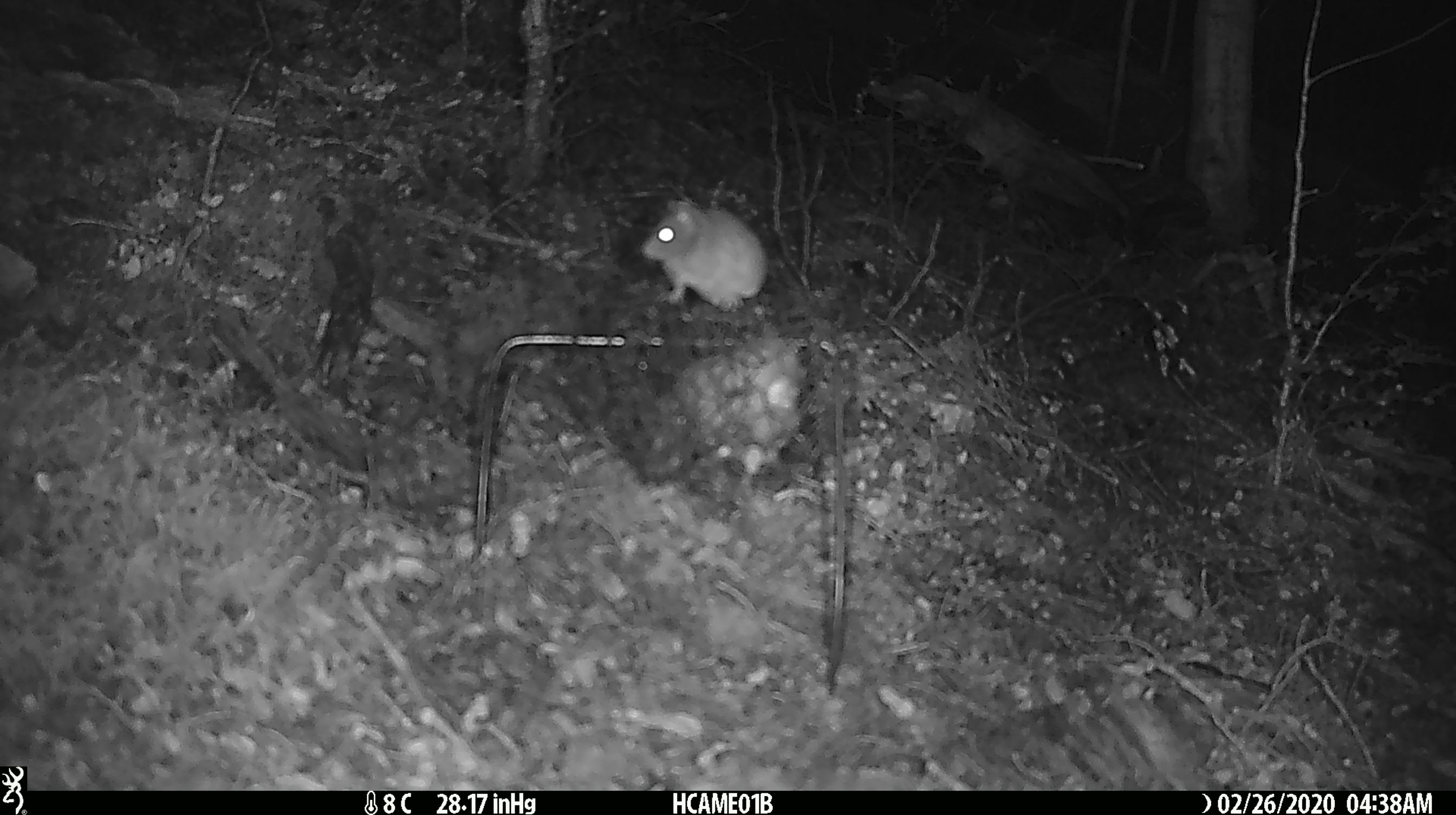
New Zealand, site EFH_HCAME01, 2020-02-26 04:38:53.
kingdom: Animalia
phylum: Chordata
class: Mammalia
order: Rodentia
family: Muridae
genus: Mus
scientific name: Mus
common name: mouse